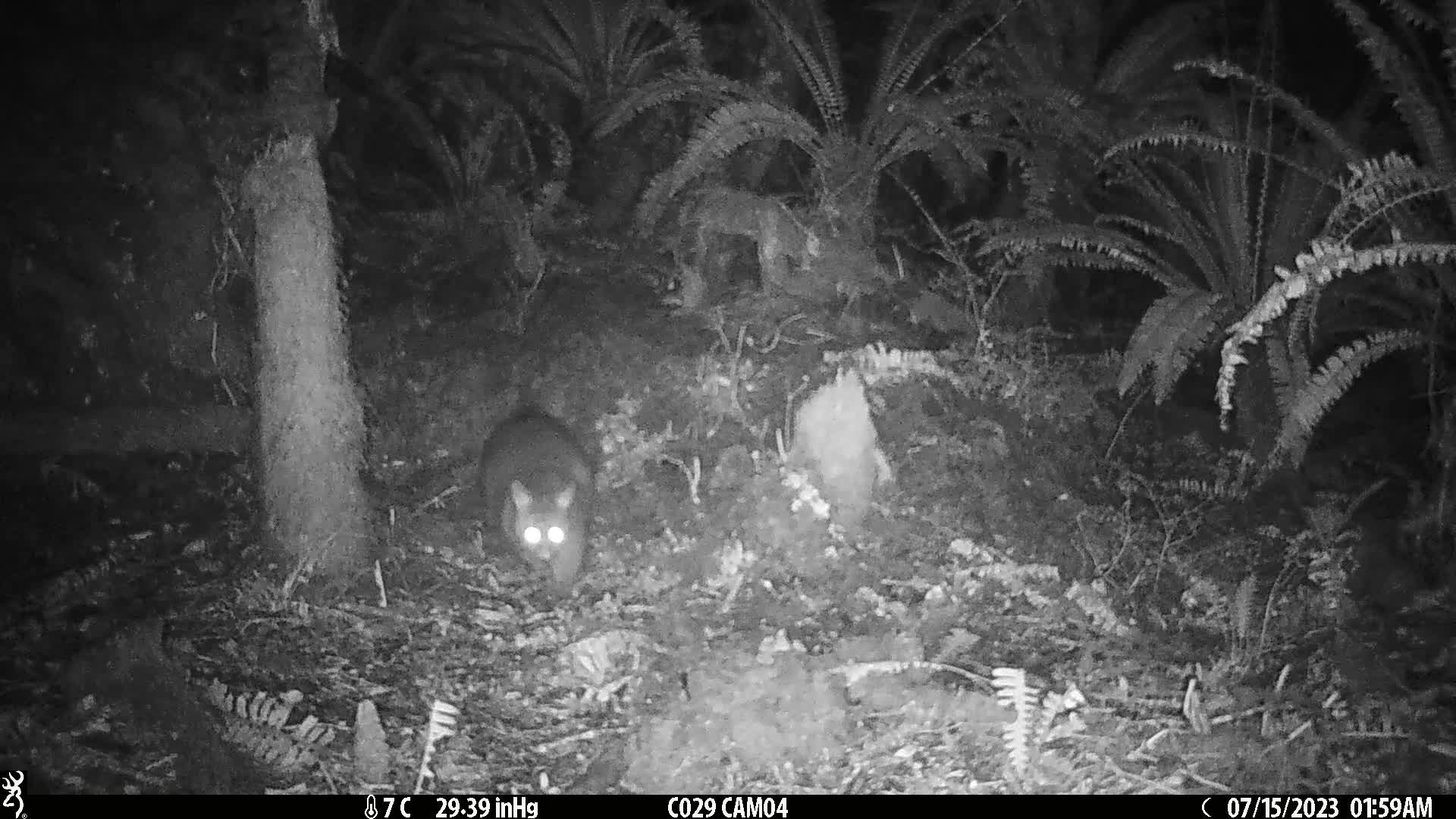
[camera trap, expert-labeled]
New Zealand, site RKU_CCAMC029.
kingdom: Animalia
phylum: Chordata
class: Mammalia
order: Diprotodontia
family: Phalangeridae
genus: Trichosurus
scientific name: Trichosurus vulpecula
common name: common brushtail possum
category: possum